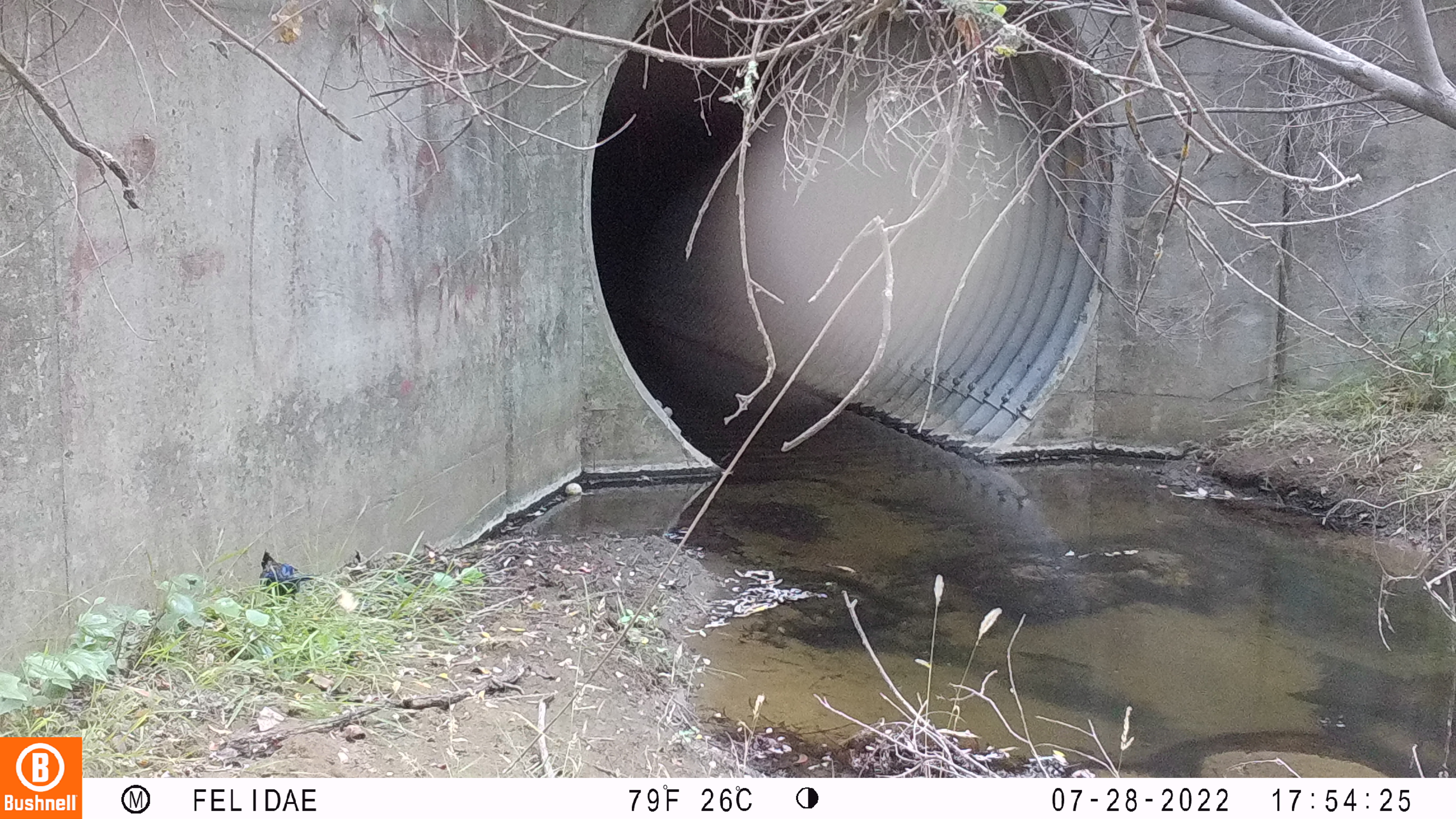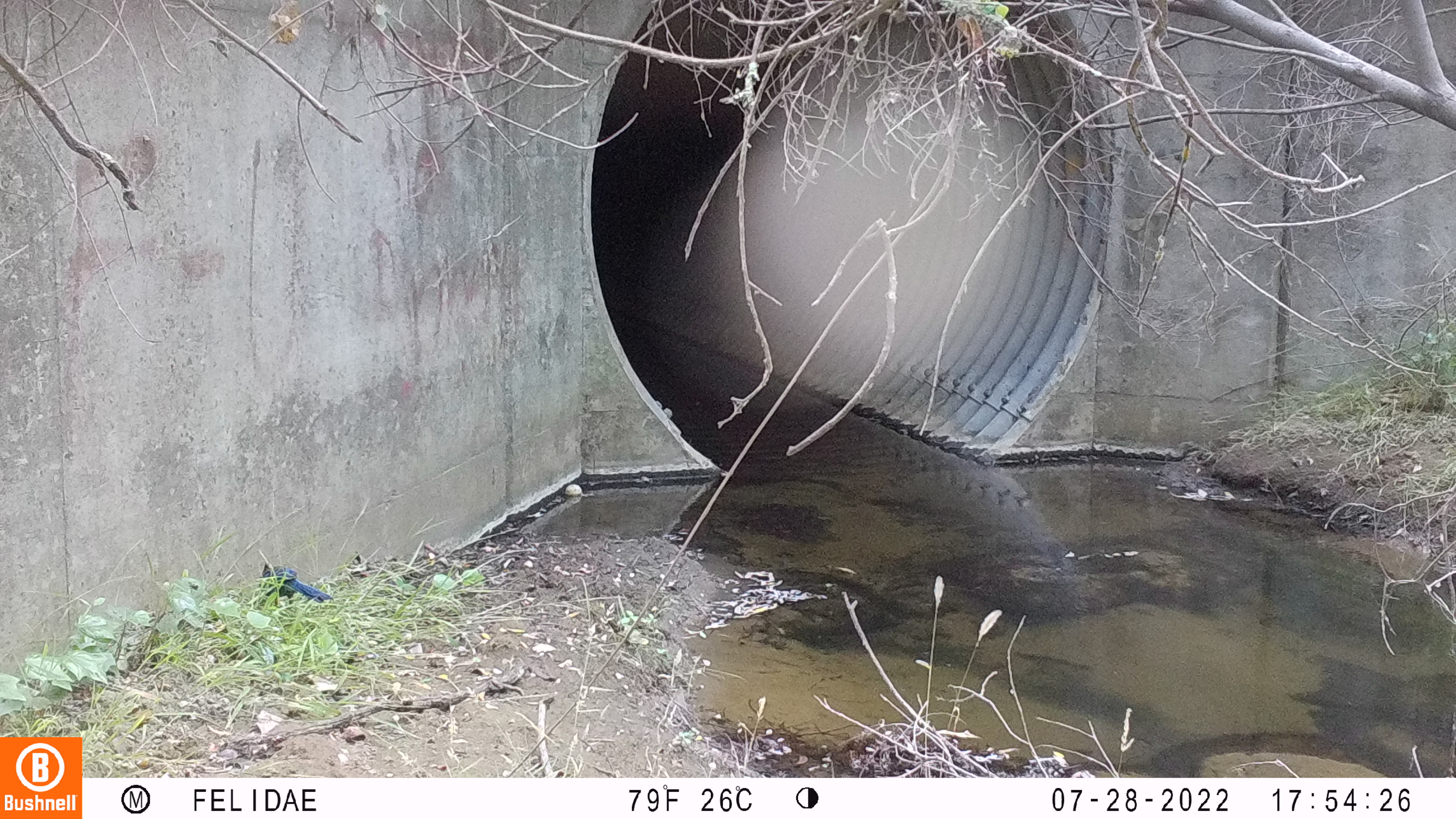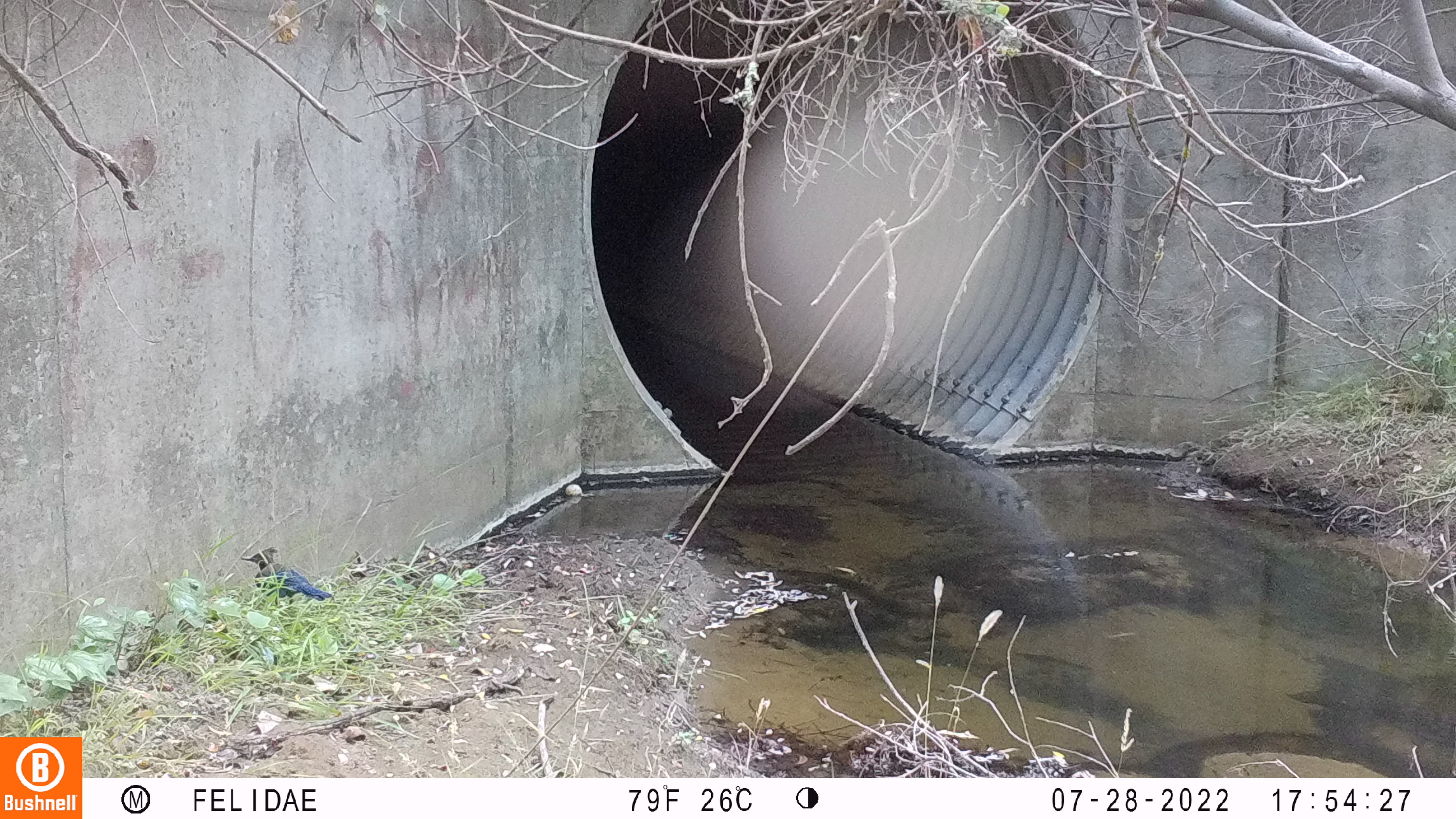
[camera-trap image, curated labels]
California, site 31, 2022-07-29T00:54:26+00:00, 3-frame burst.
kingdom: Animalia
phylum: Chordata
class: Aves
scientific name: Aves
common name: bird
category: unknown bird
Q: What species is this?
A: Unknown bird (bird) (Aves).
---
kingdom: Animalia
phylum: Chordata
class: Aves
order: Passeriformes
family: Corvidae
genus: Cyanocitta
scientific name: Cyanocitta stelleri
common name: steller's jay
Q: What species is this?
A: Steller's jay (Cyanocitta stelleri).